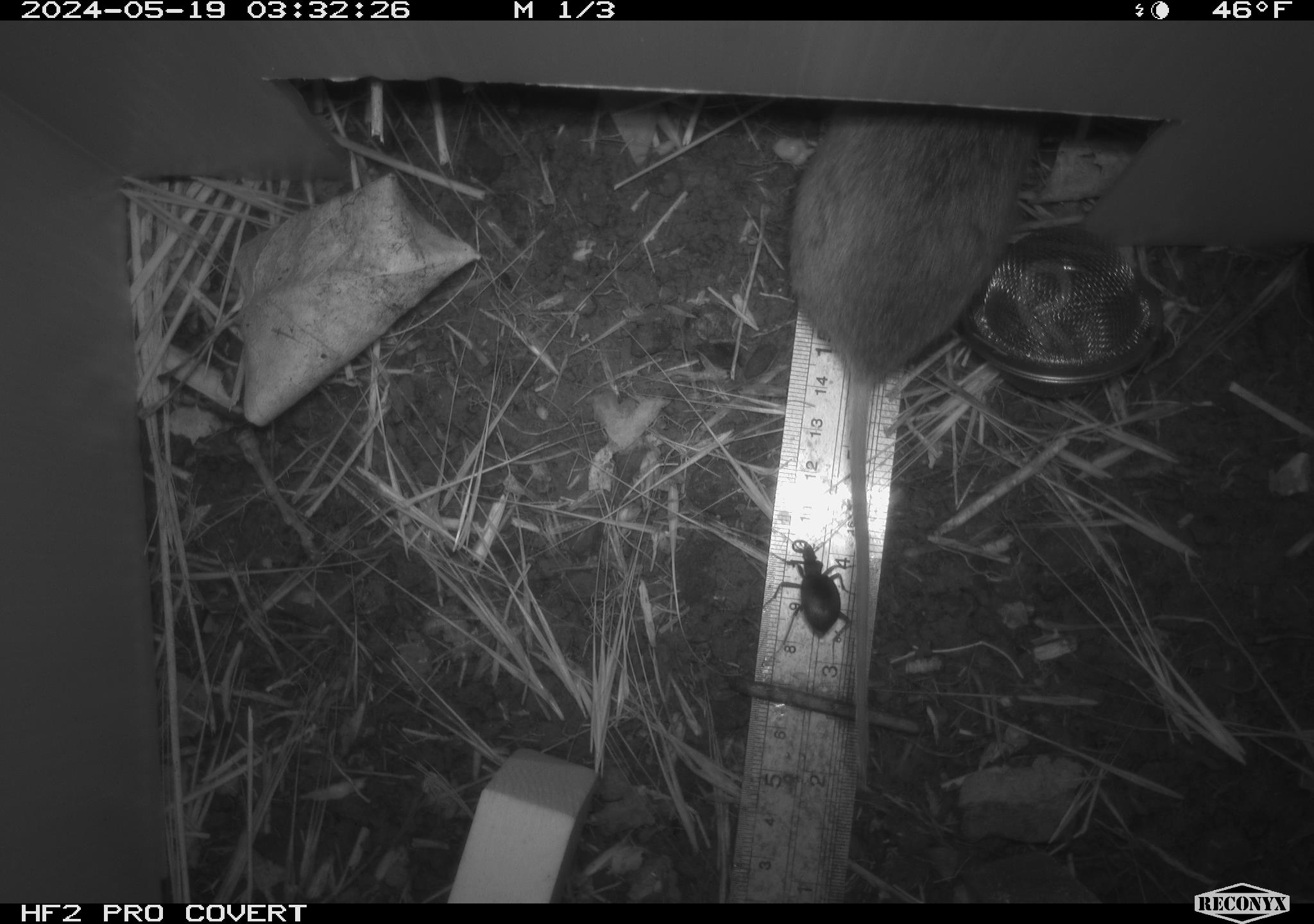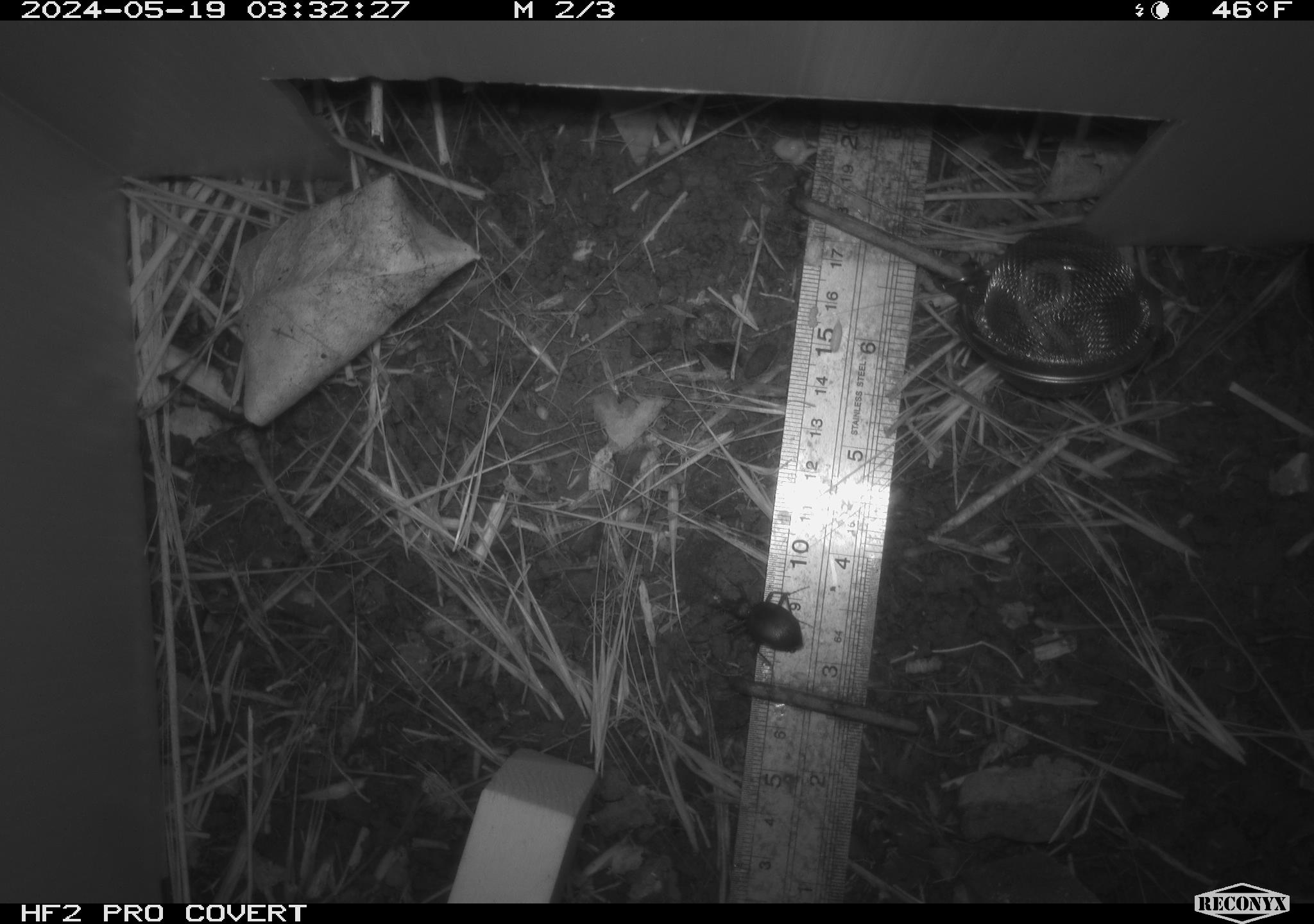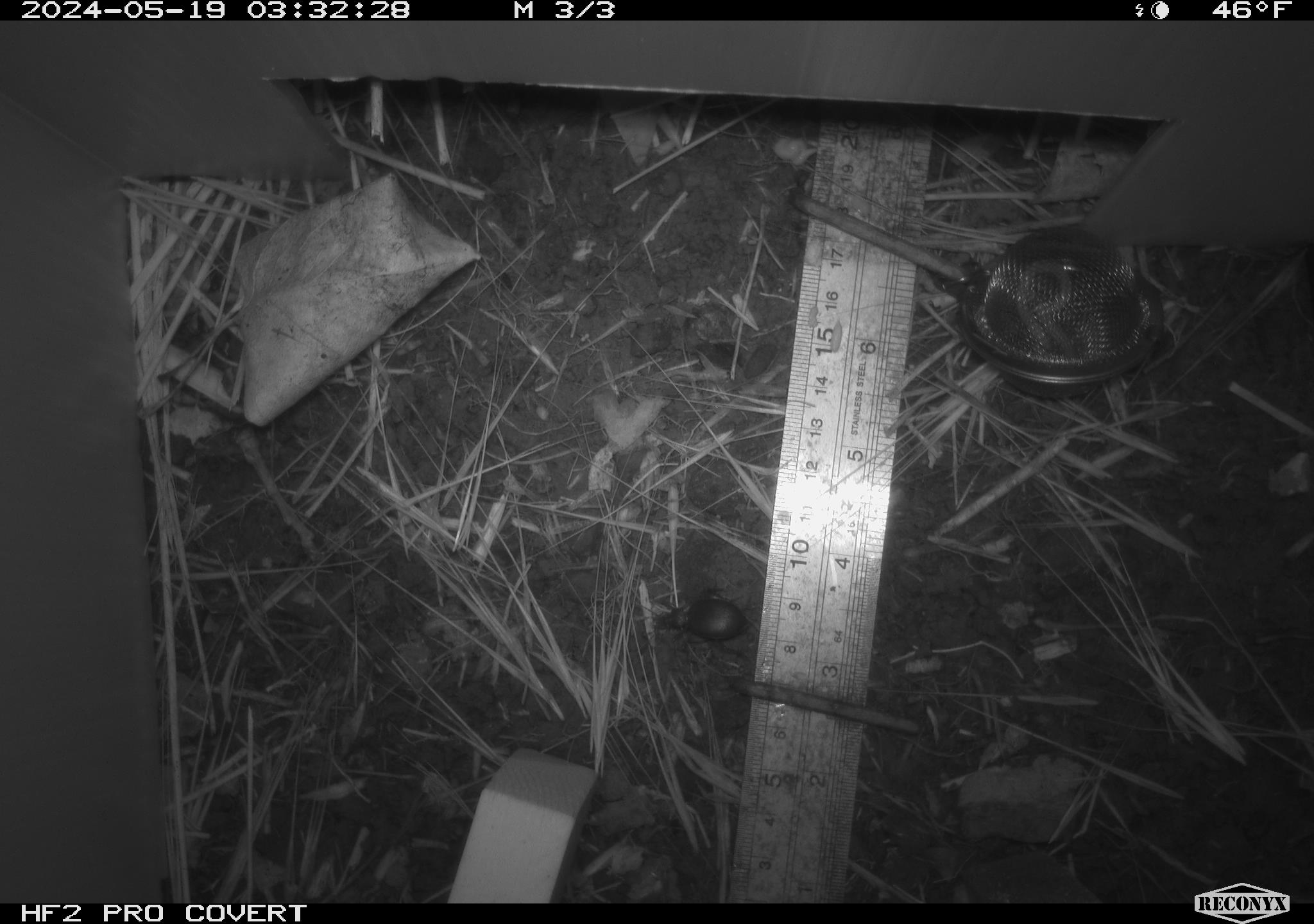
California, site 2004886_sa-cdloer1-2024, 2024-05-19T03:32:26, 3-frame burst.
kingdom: Animalia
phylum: Arthropoda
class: Insecta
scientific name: Insecta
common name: insect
Insect (Insecta).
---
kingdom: Animalia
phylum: Chordata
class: Mammalia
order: Rodentia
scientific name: Rodentia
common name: mouse species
Mouse species (Rodentia).